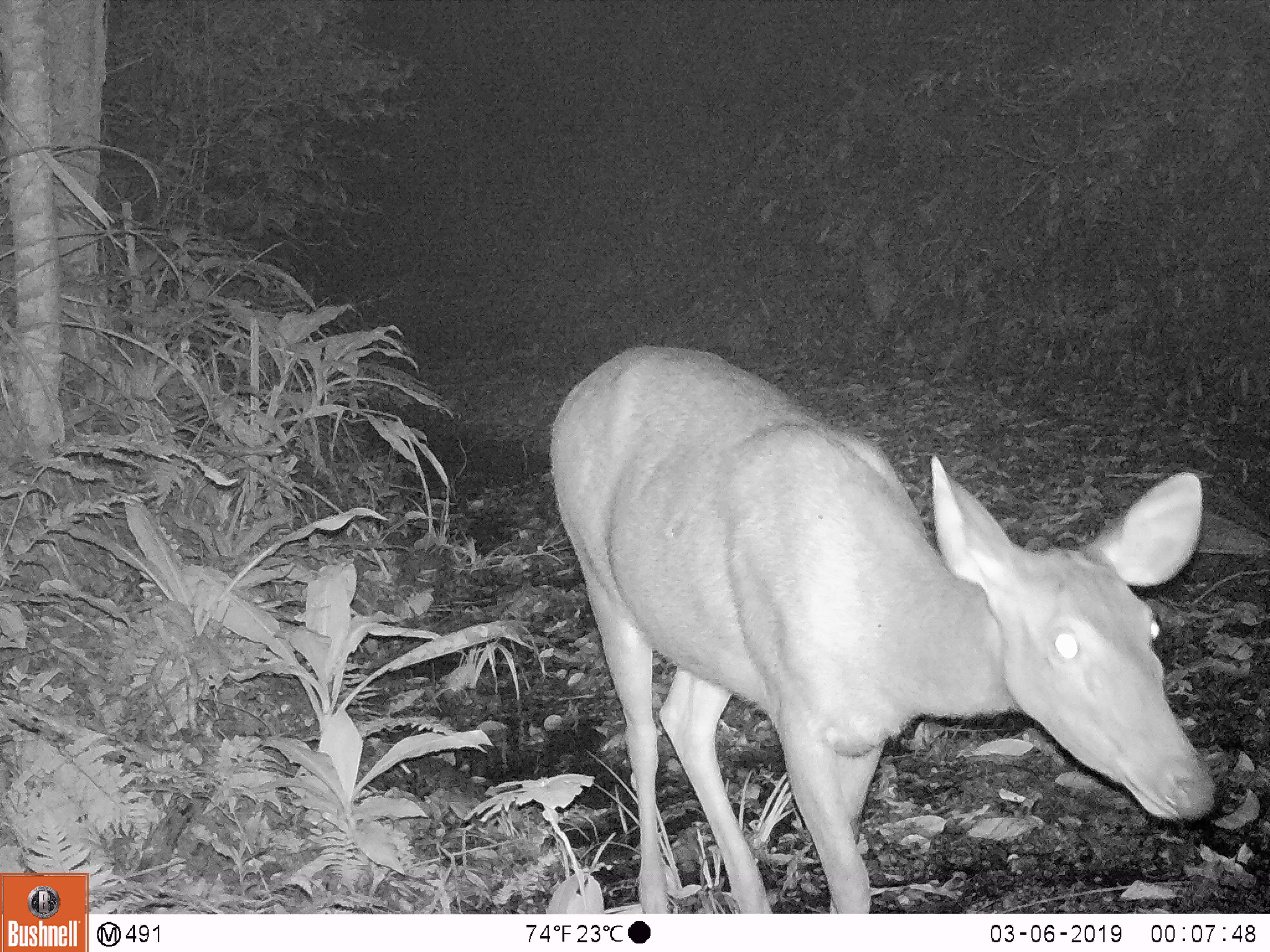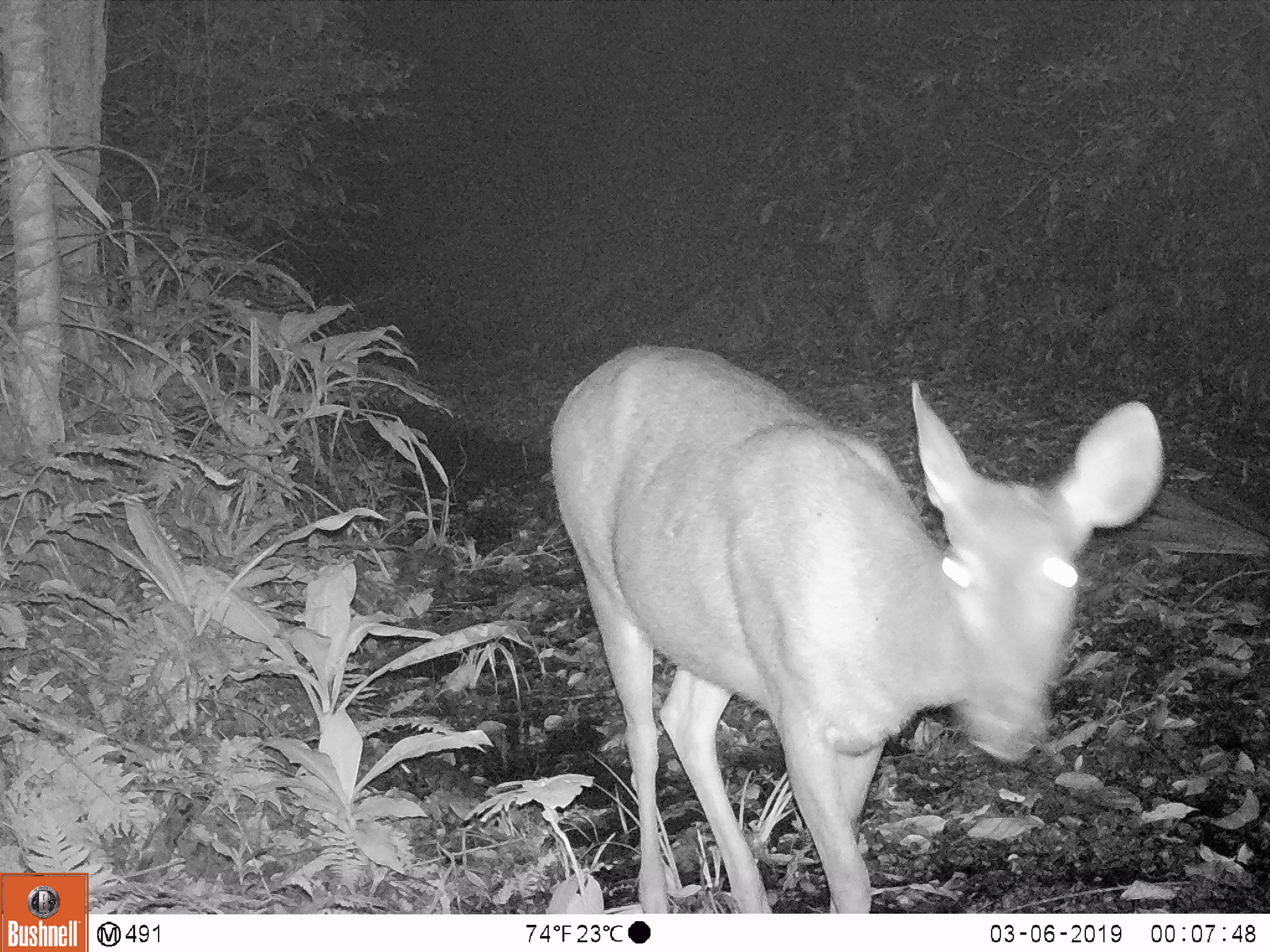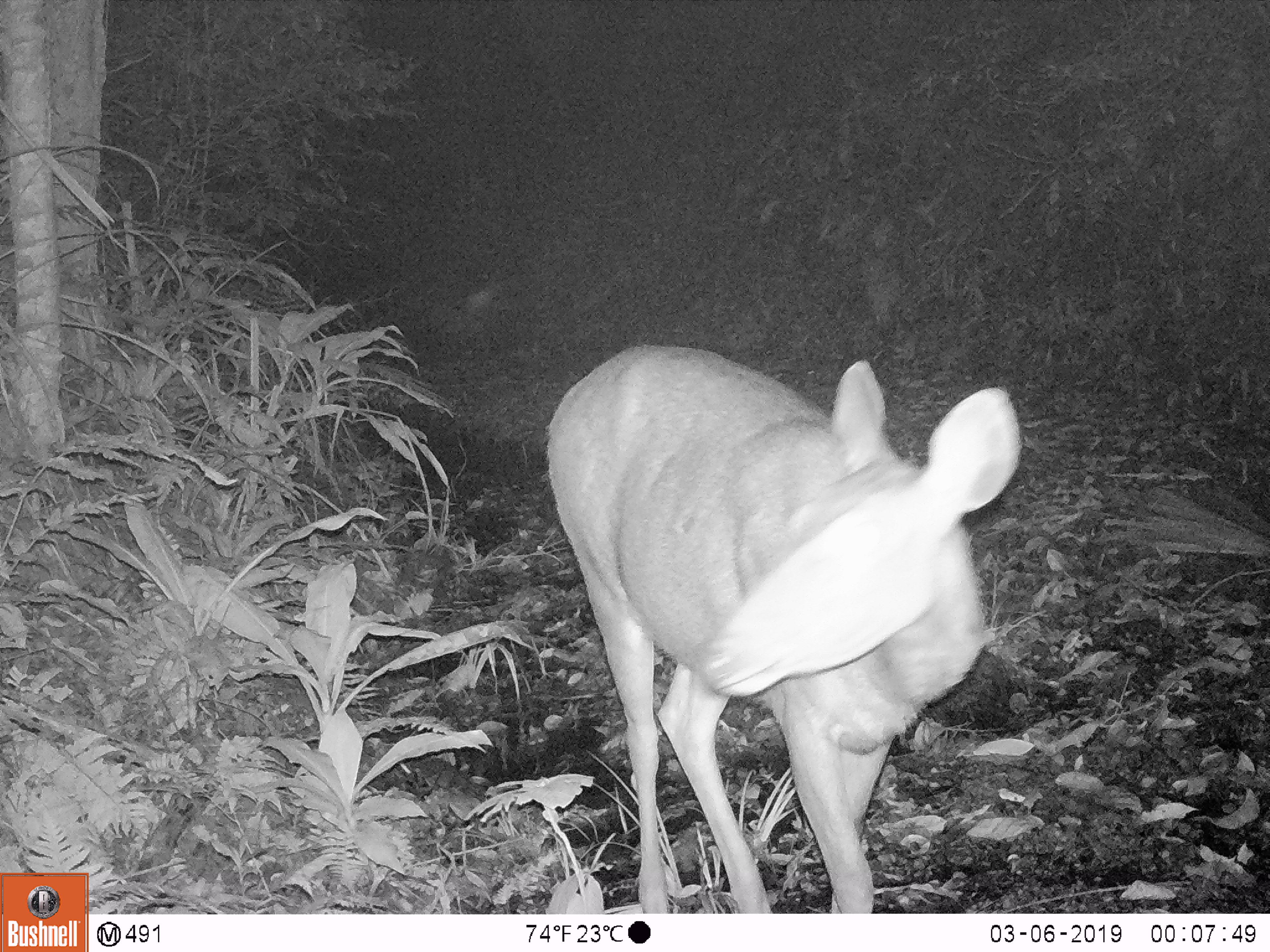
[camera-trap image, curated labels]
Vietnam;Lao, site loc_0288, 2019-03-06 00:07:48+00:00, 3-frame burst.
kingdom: Animalia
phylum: Chordata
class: Mammalia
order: Artiodactyla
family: Cervidae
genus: Rusa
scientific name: Rusa unicolor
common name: sambar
Sambar (Rusa unicolor). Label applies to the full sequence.